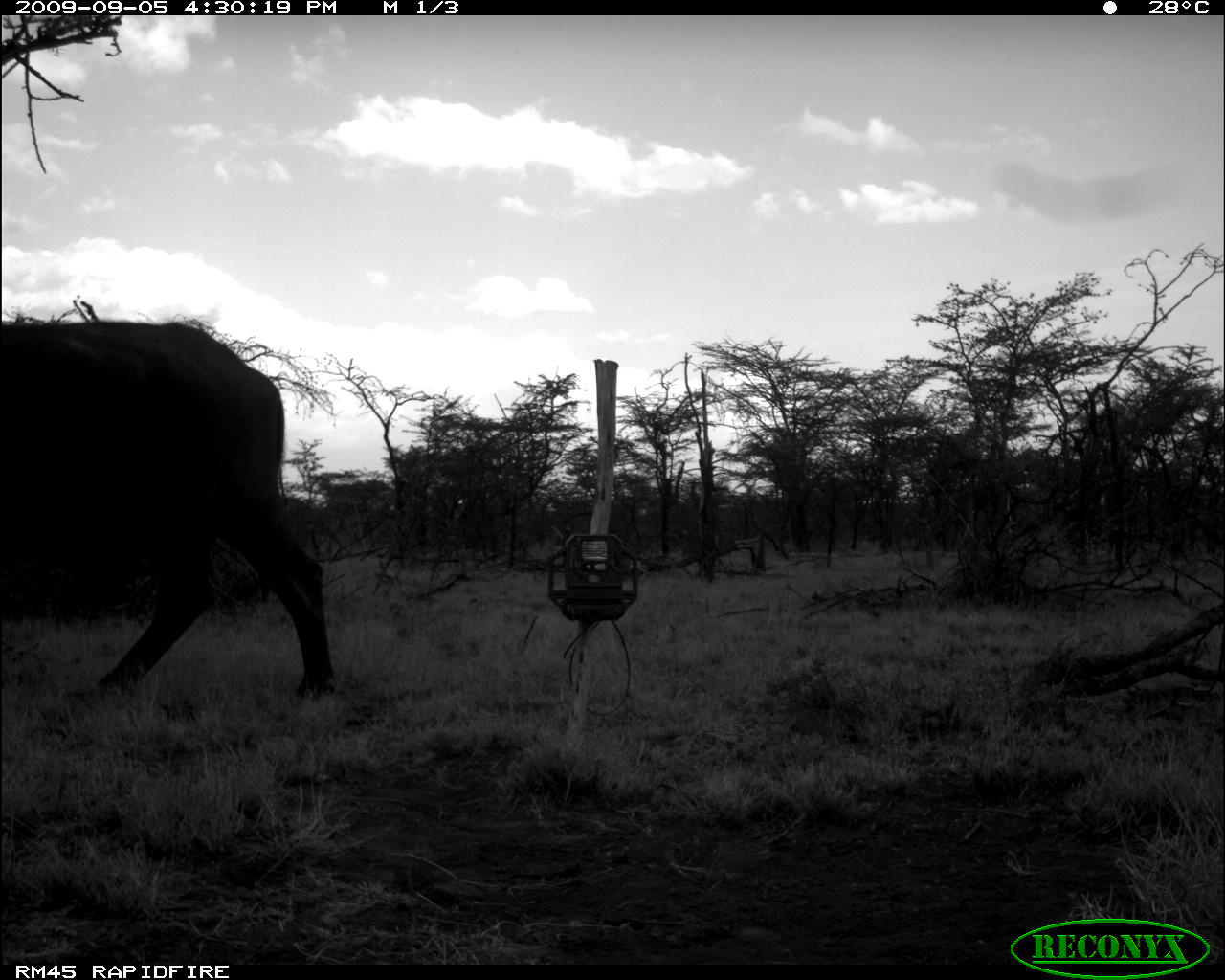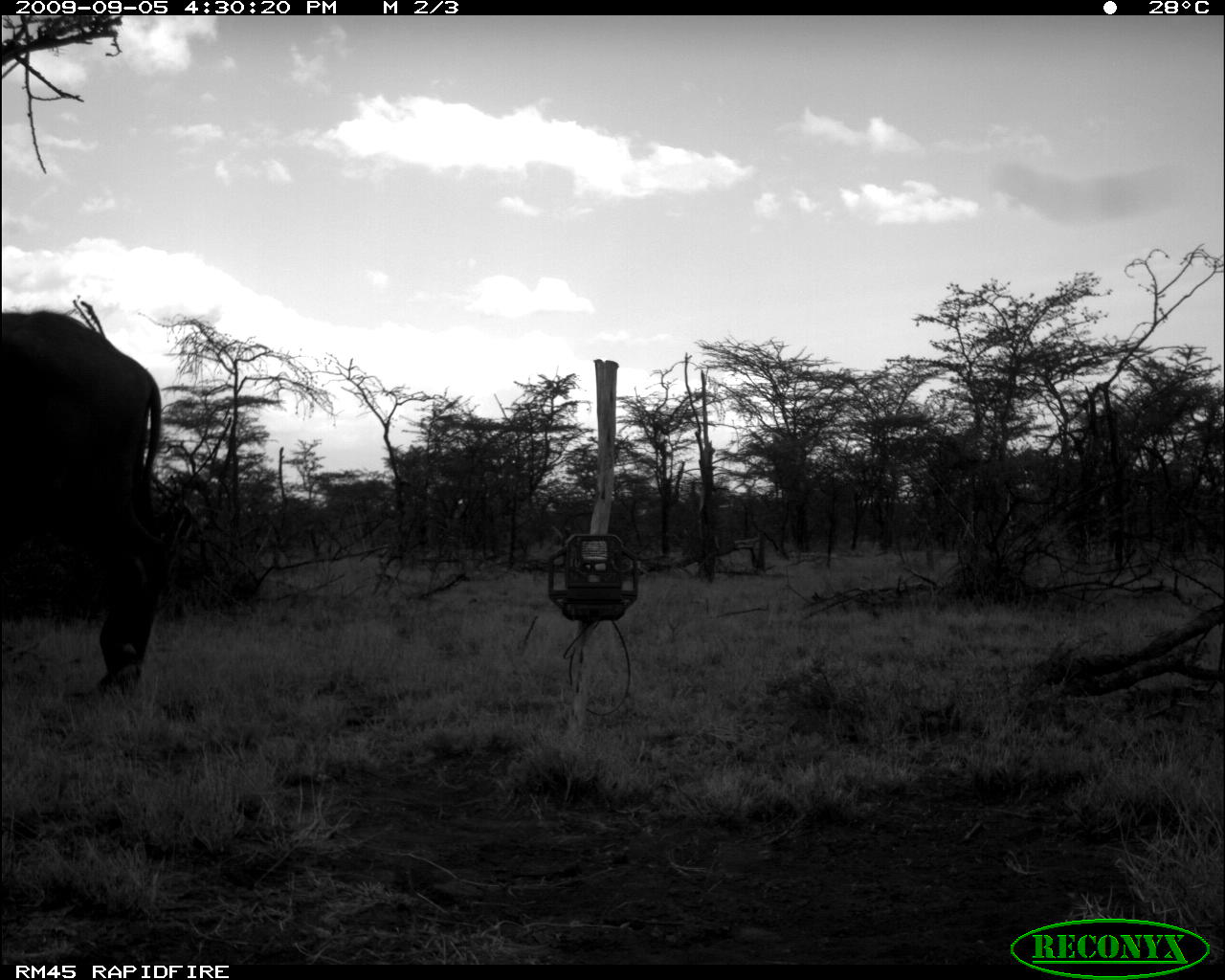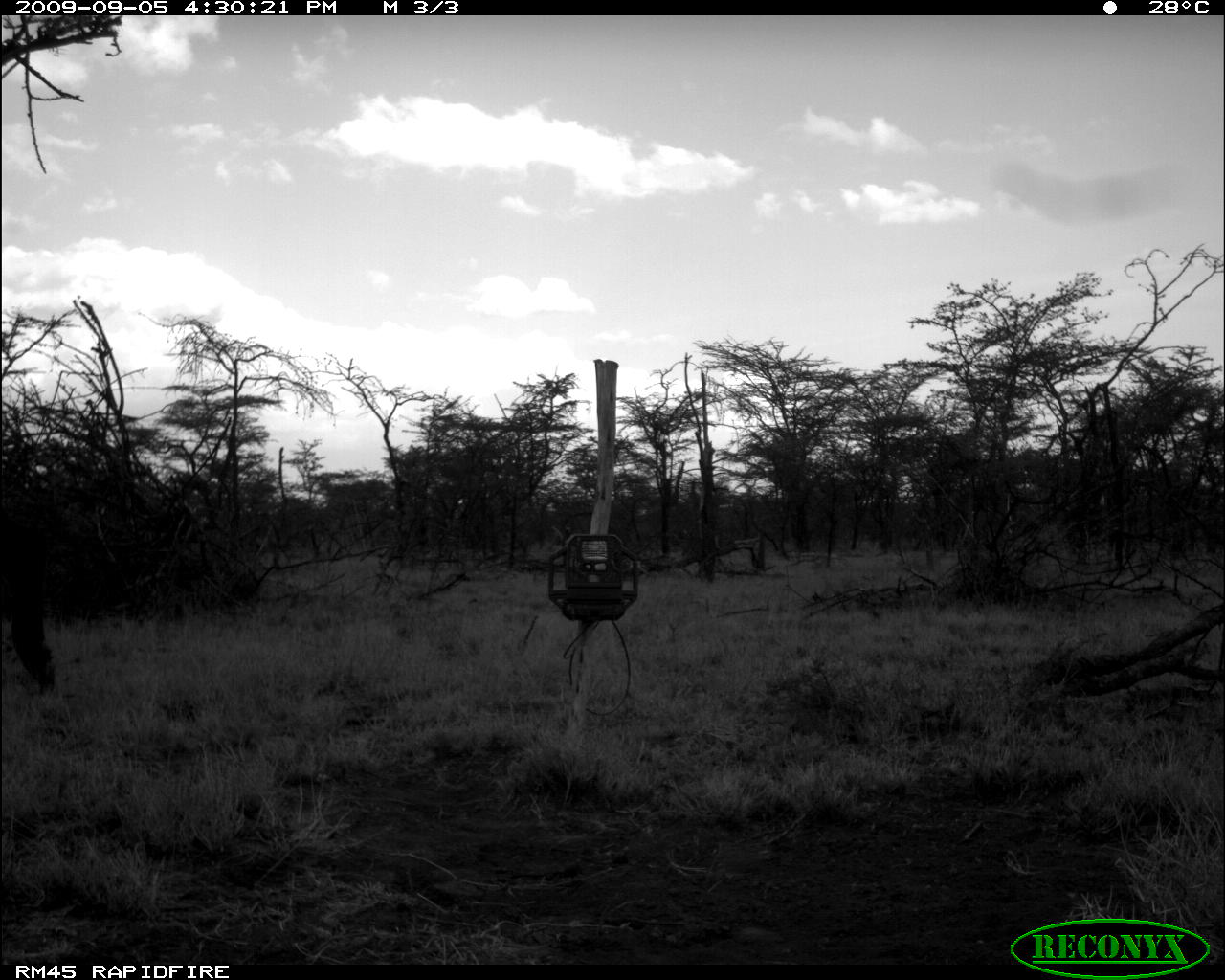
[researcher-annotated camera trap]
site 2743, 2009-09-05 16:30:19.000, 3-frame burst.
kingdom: Animalia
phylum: Chordata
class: Mammalia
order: Artiodactyla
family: Bovidae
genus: Syncerus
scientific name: Syncerus caffer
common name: african buffalo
Syncerus caffer (african buffalo), count 1.